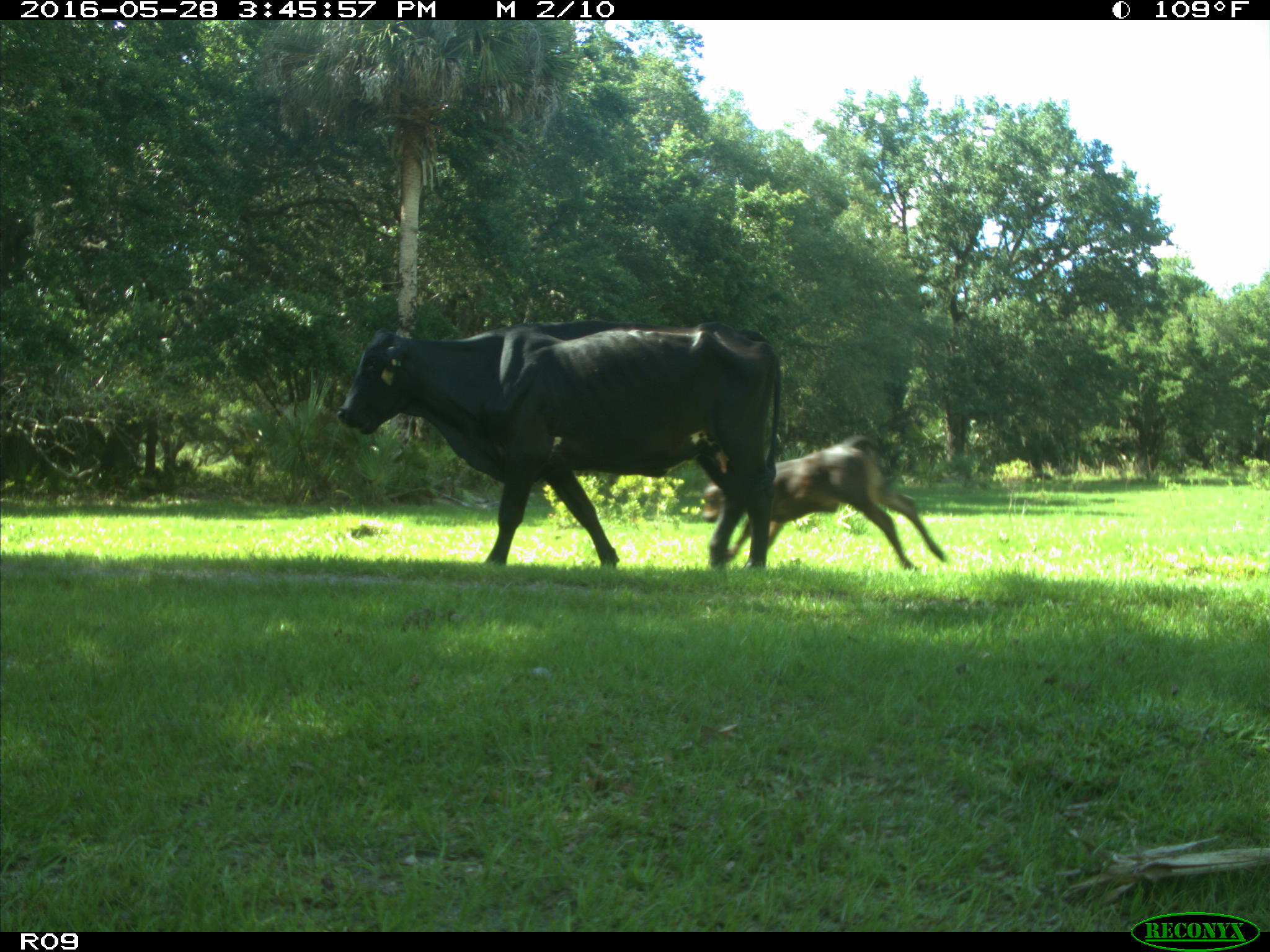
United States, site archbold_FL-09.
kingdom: Animalia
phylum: Chordata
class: Mammalia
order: Artiodactyla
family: Bovidae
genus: Bos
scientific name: Bos taurus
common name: domestic cow